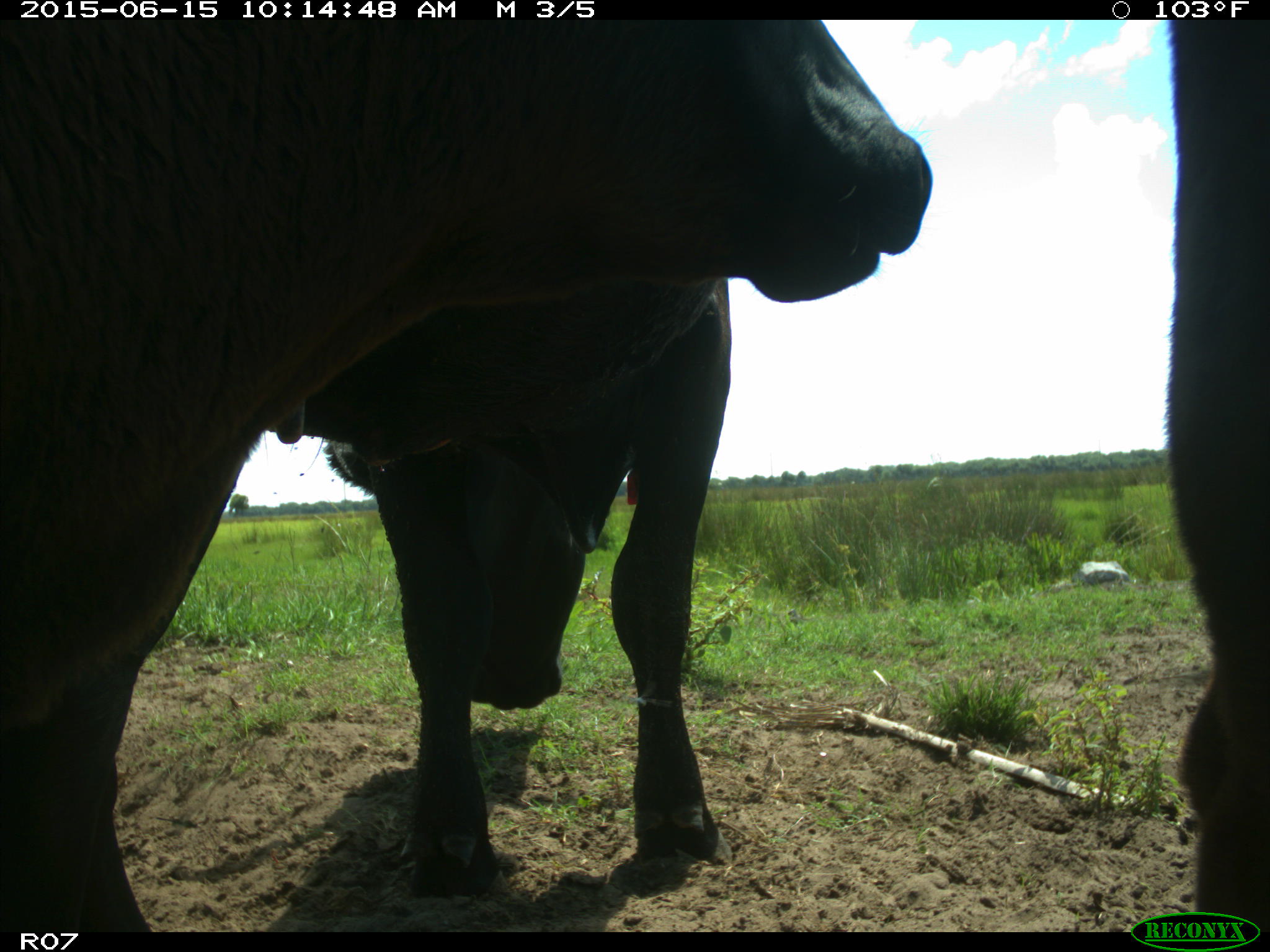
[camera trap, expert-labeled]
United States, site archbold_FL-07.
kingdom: Animalia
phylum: Chordata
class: Mammalia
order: Artiodactyla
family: Bovidae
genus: Bos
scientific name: Bos taurus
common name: domestic cow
Bos taurus (domestic cow).